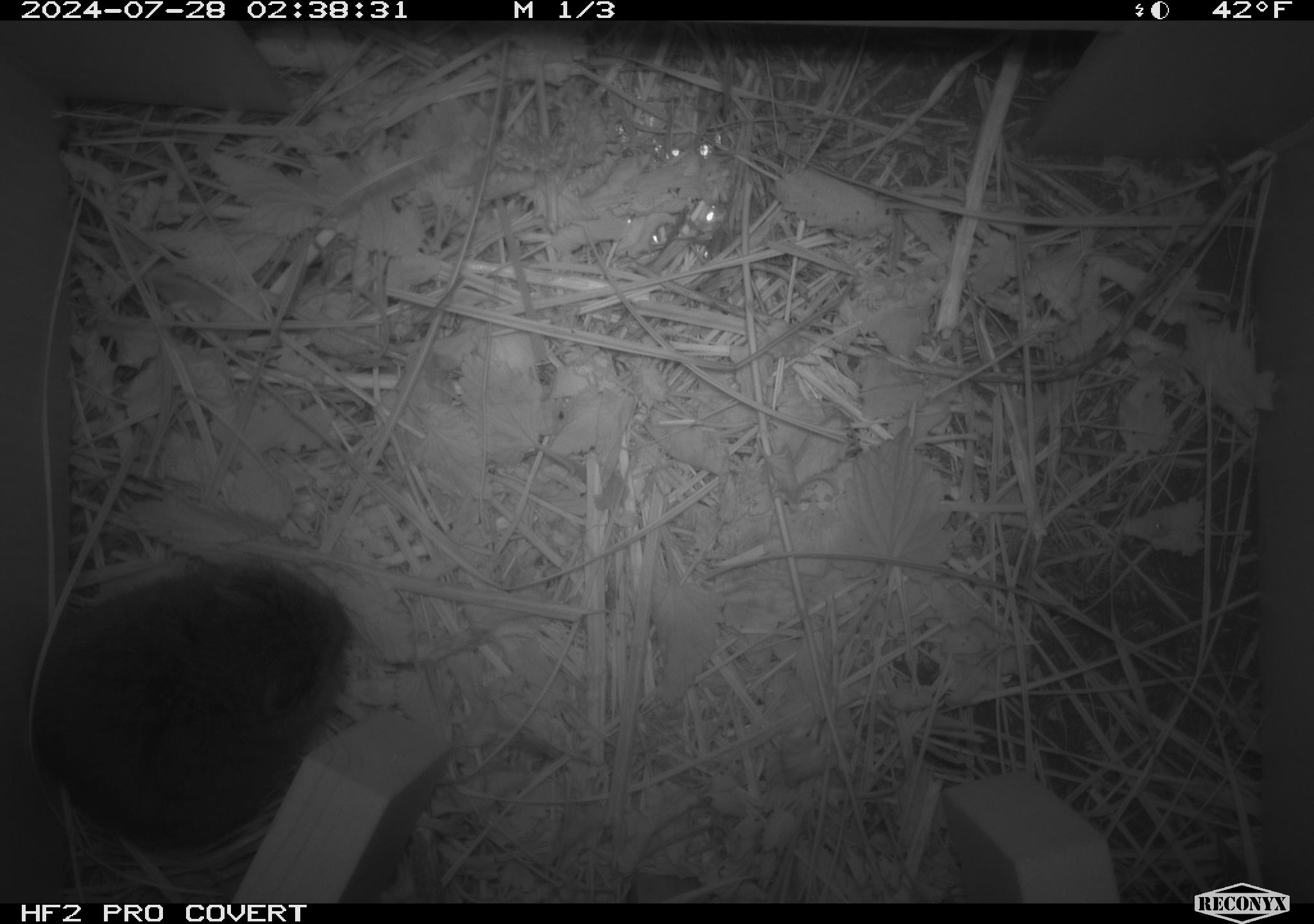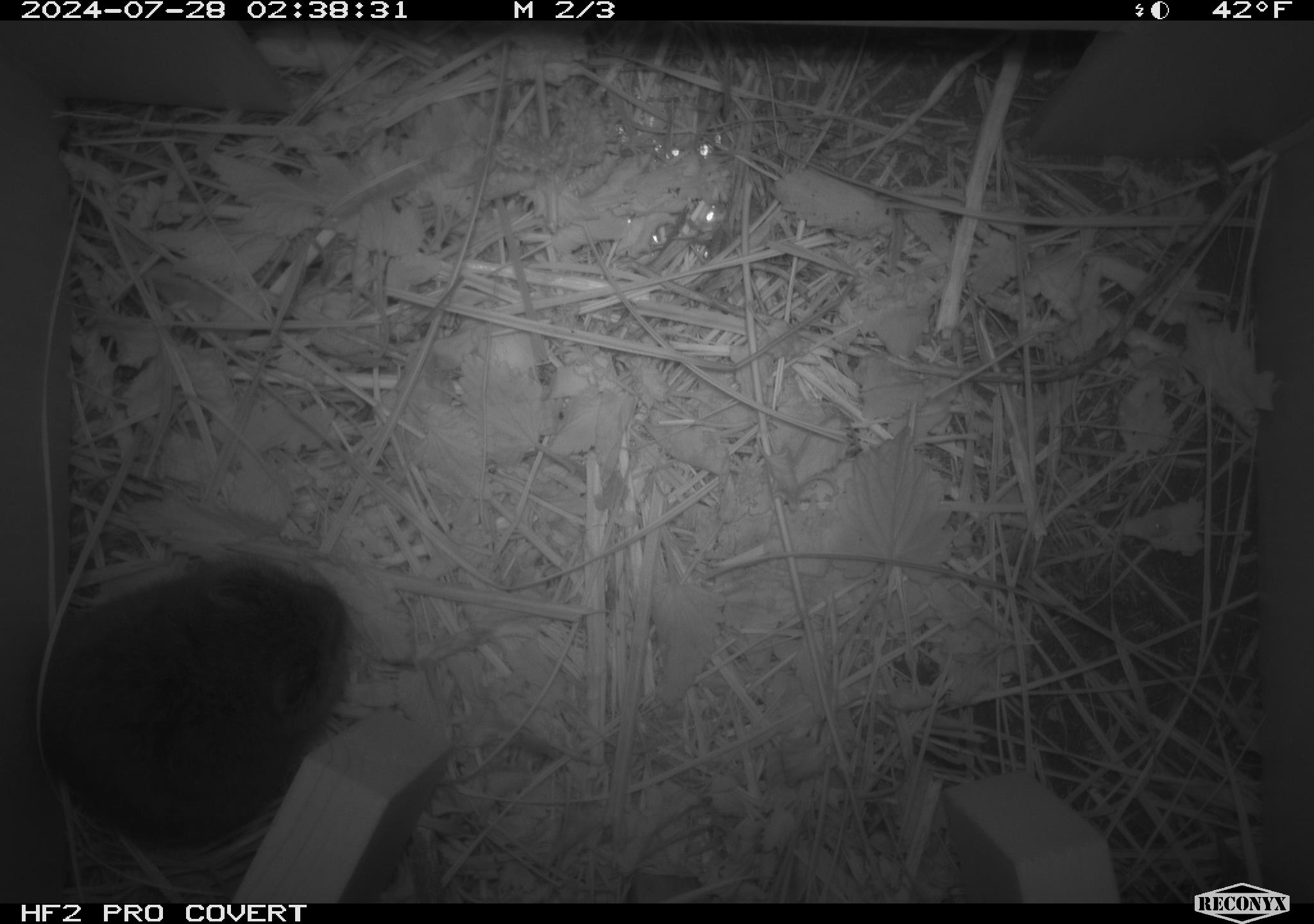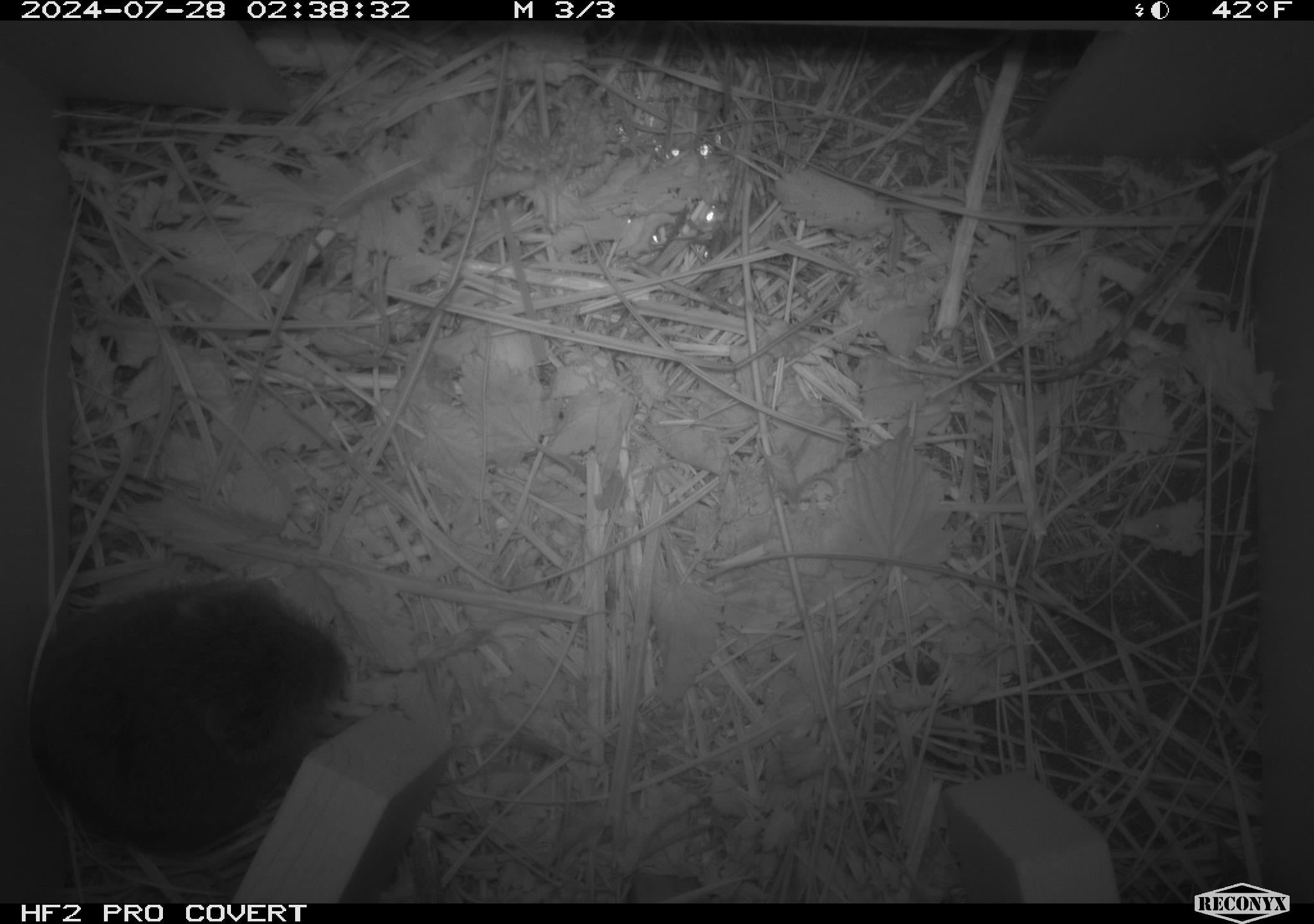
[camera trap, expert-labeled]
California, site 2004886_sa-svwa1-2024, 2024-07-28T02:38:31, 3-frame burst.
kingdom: Animalia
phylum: Chordata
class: Mammalia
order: Rodentia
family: Cricetidae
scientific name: Arvicolinae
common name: voles, lemmings, and muskrats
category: arvicolinae subfamily